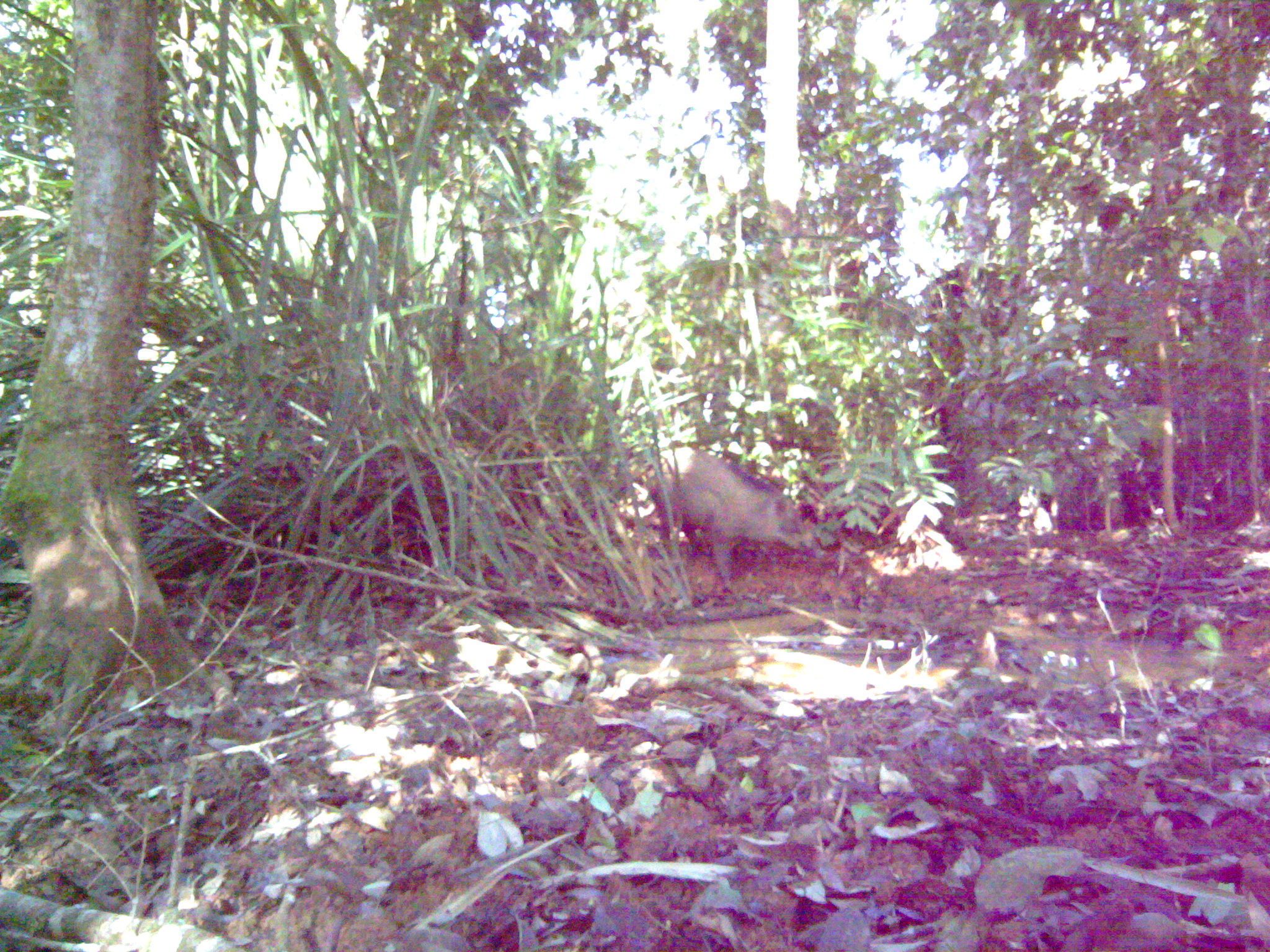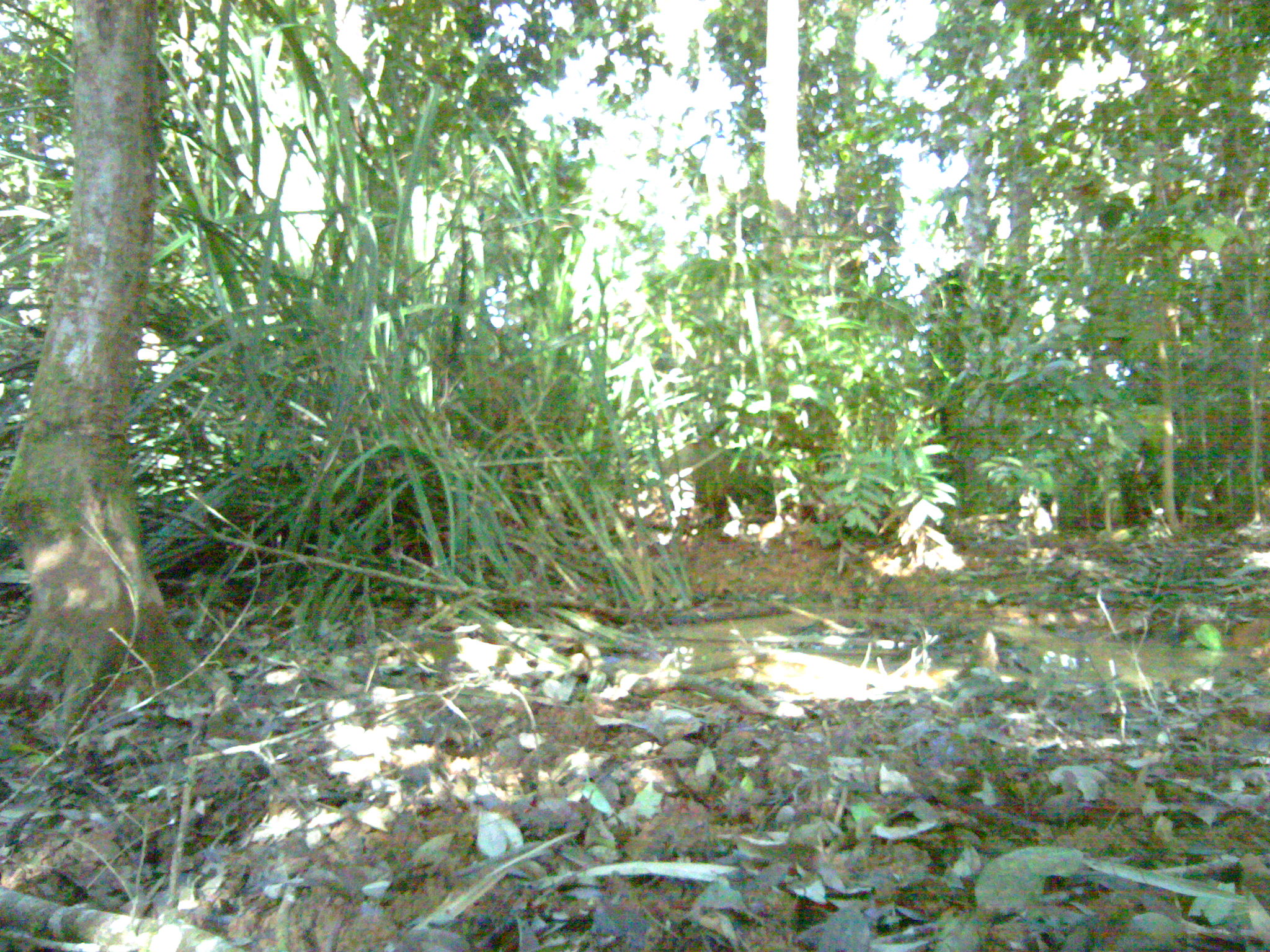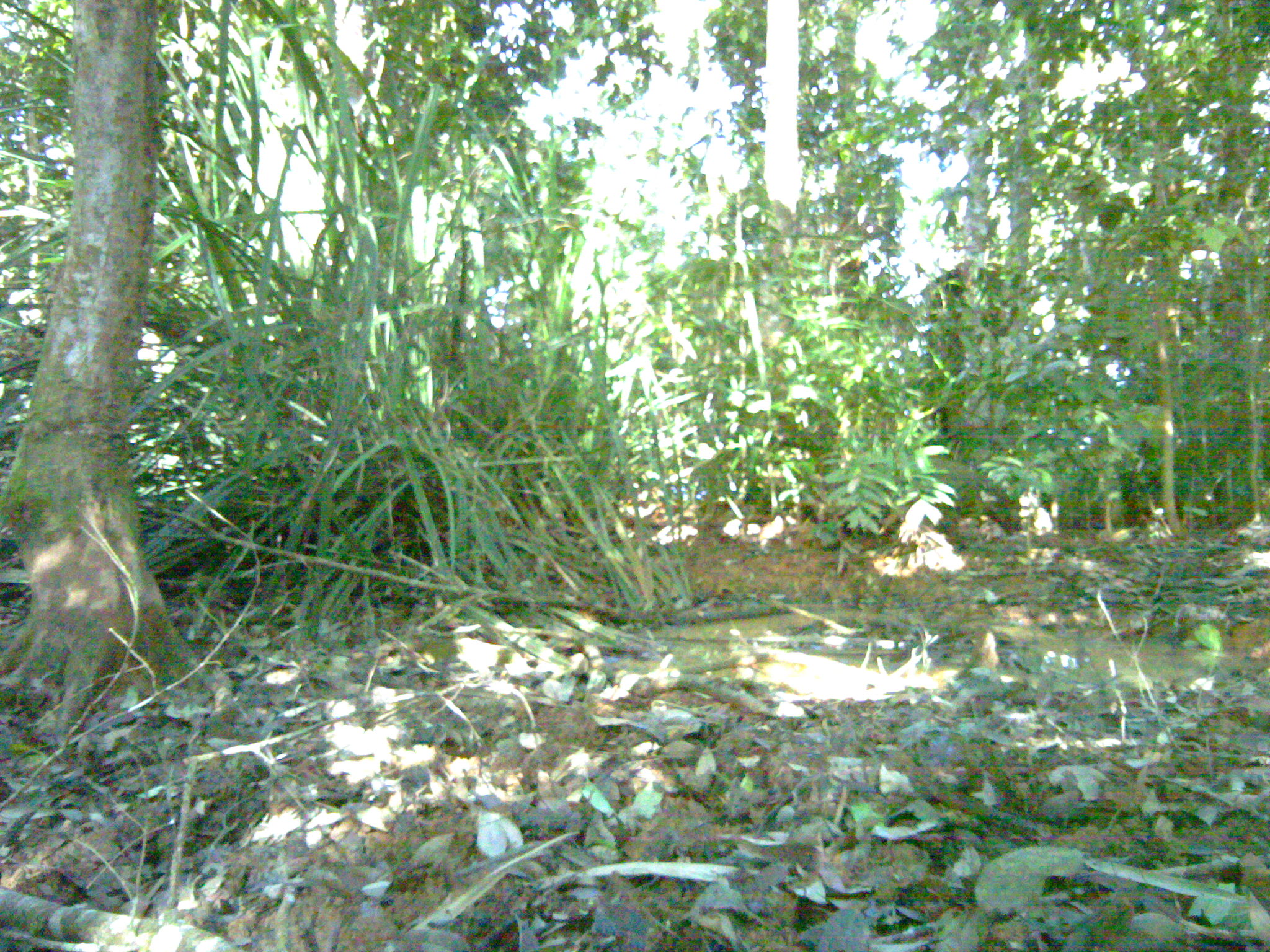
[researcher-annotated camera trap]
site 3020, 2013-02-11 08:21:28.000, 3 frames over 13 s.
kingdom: Animalia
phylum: Chordata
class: Mammalia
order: Artiodactyla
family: Suidae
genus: Sus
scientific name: Sus scrofa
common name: wild boar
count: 1